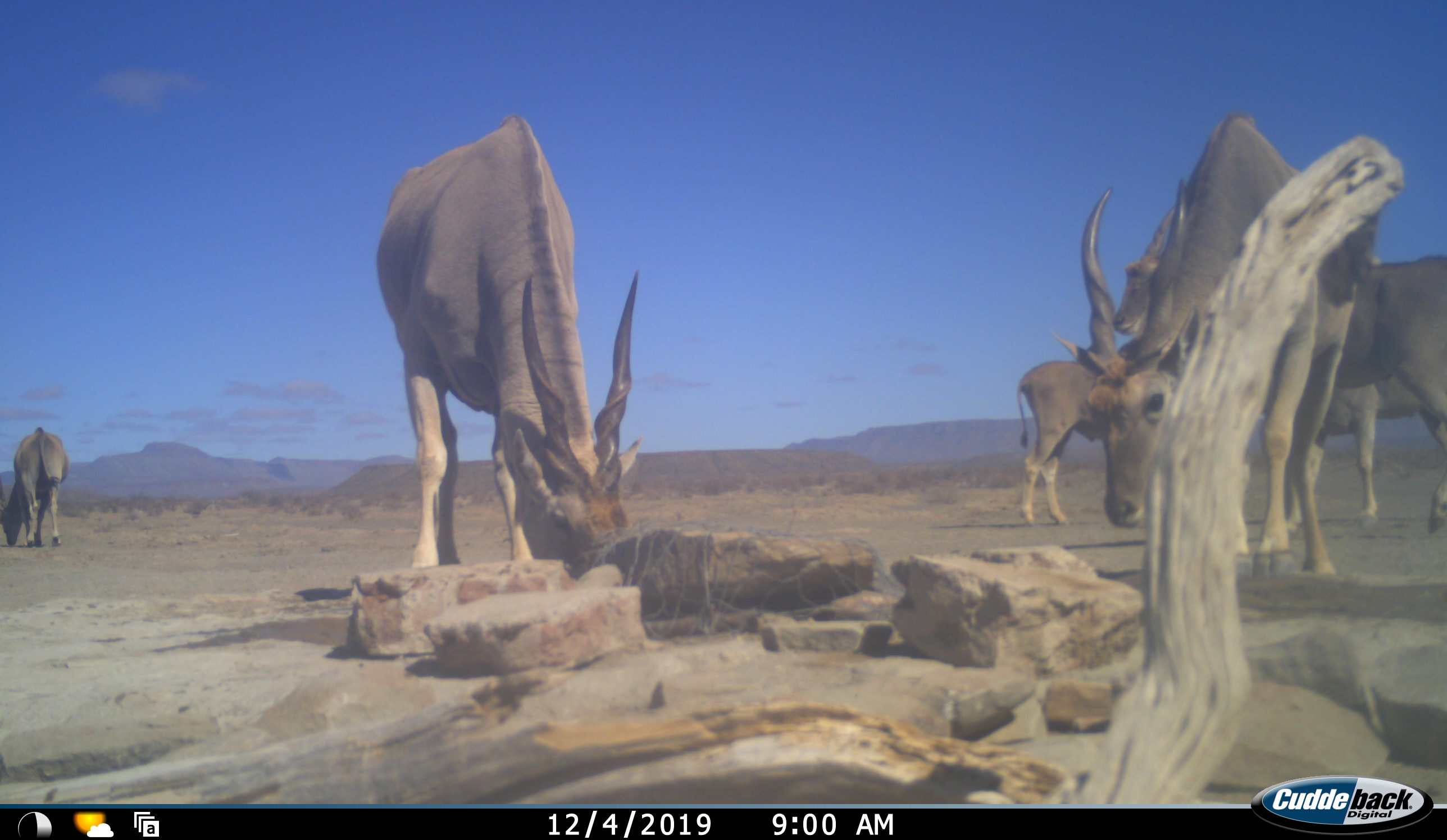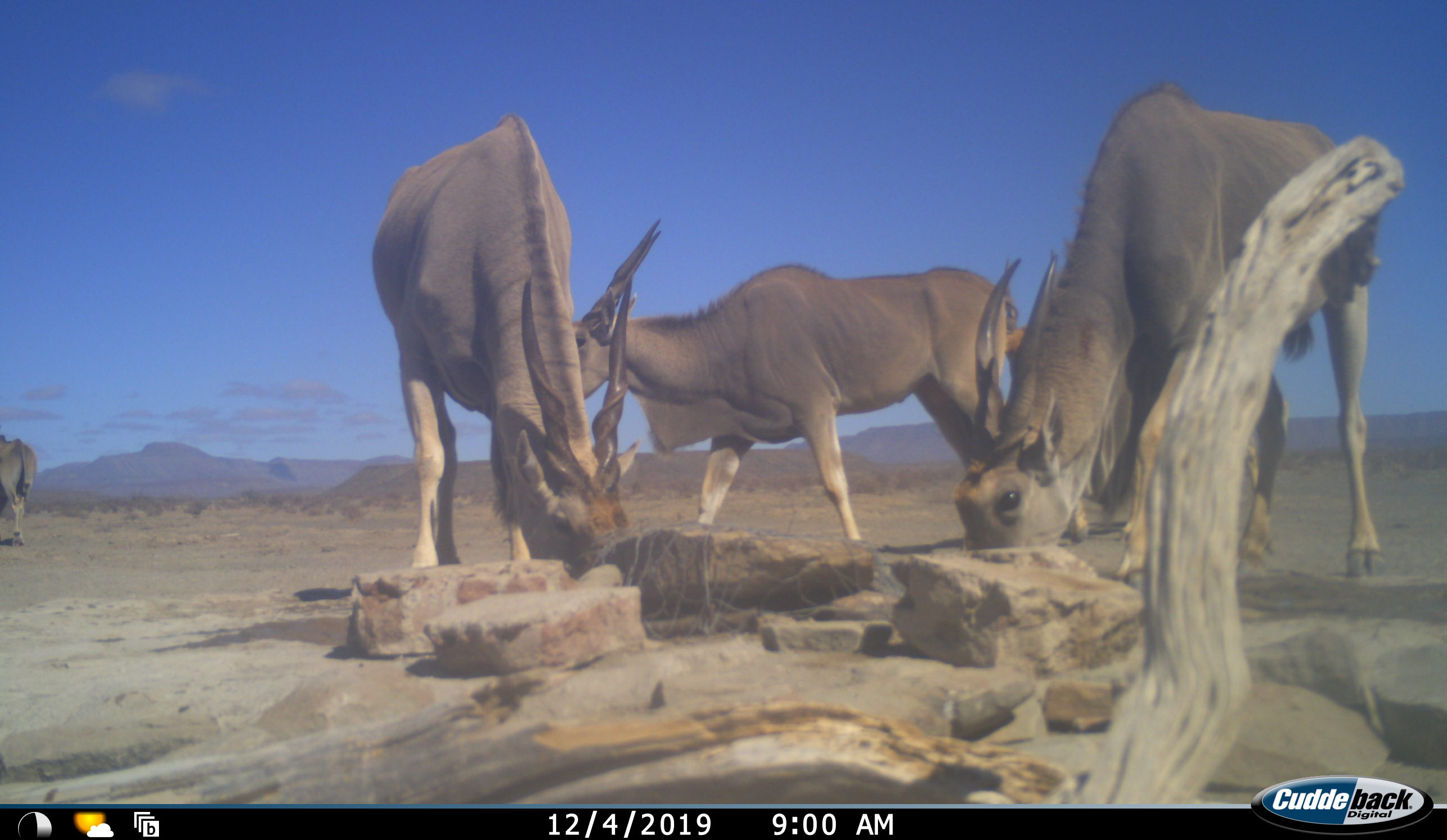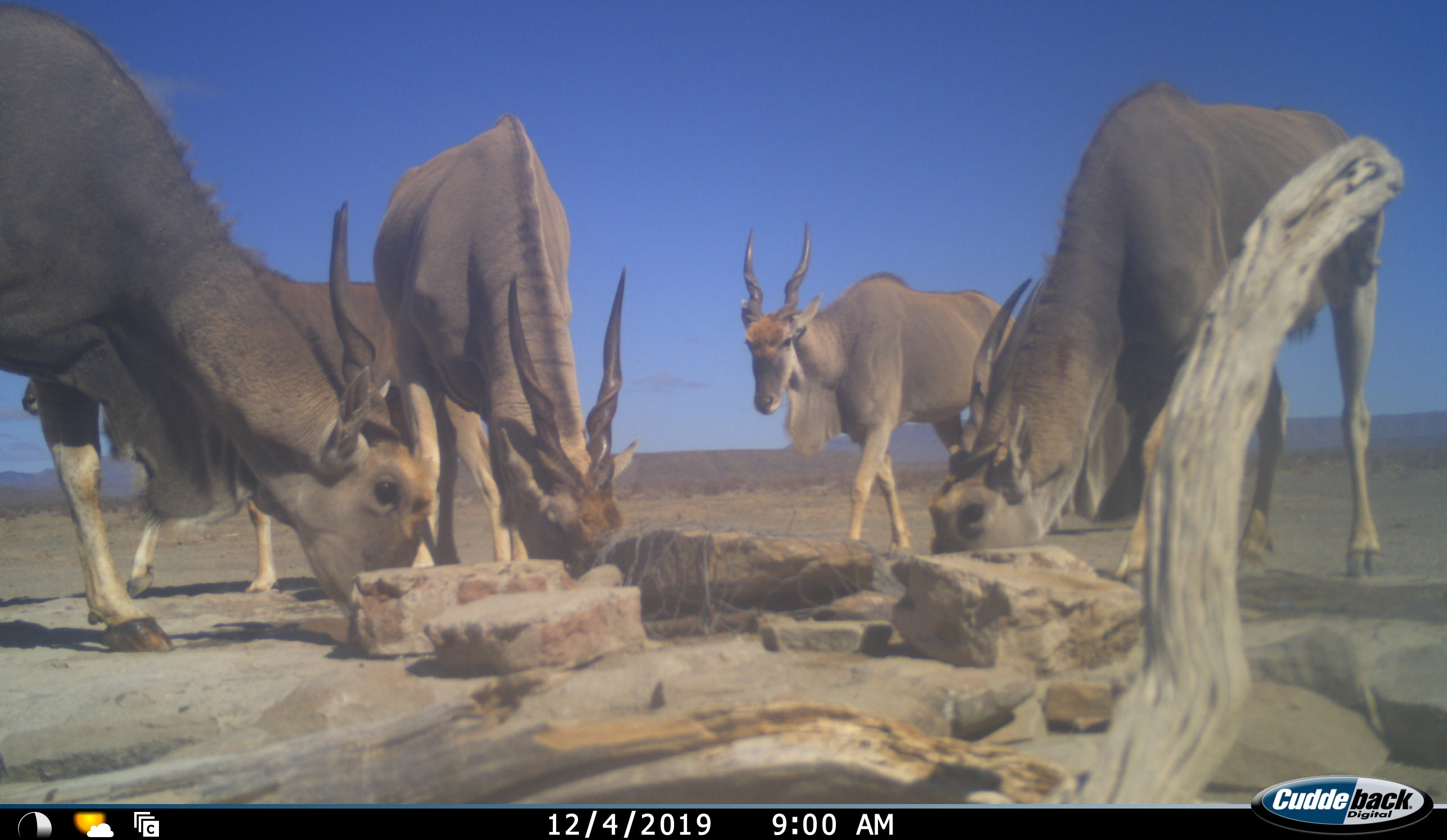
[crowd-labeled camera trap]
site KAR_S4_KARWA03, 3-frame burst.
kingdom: Animalia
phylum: Chordata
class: Mammalia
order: Artiodactyla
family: Bovidae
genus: Tragelaphus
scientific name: Tragelaphus oryx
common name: eland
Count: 5.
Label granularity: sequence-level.